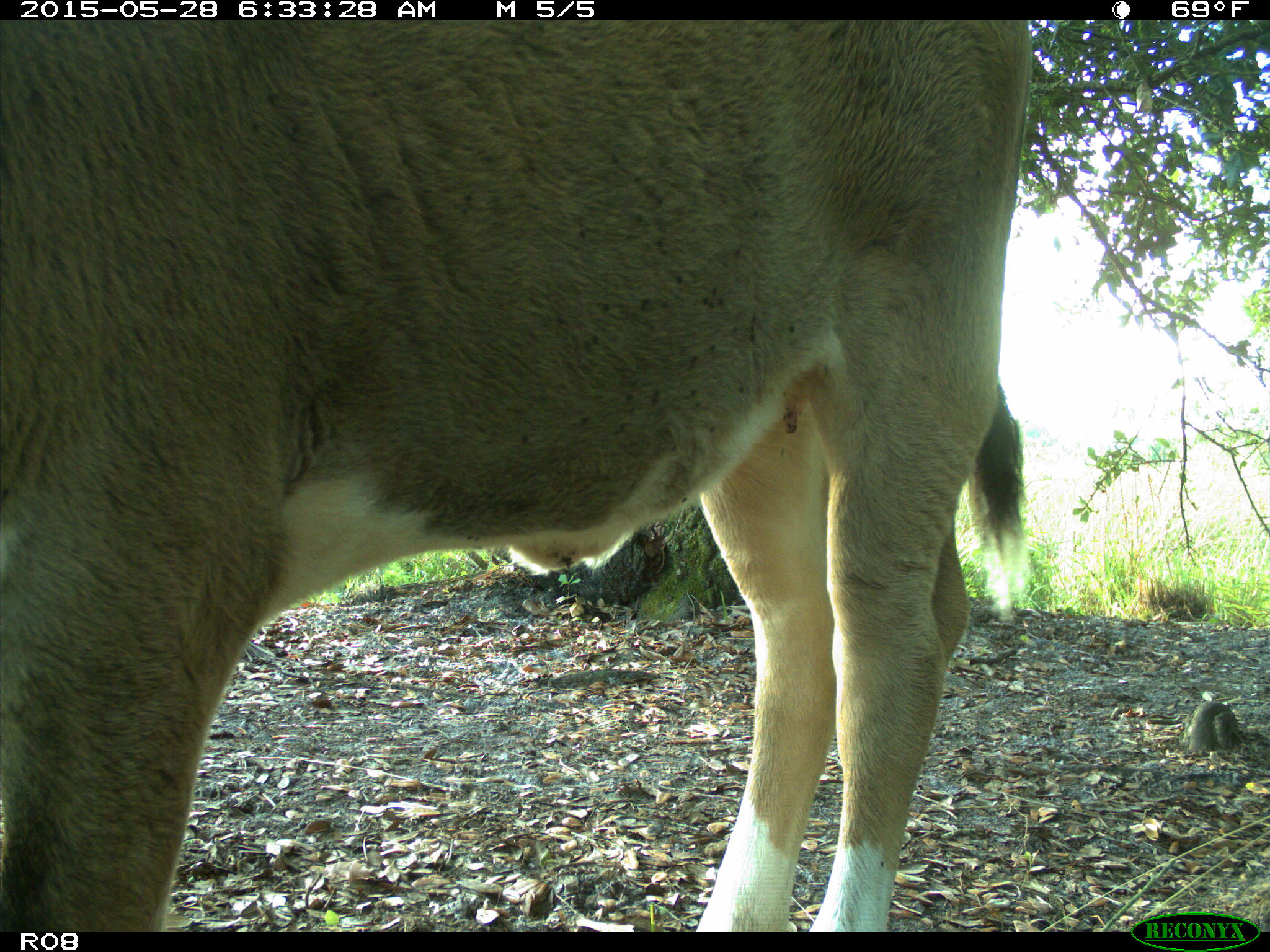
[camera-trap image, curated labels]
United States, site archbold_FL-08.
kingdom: Animalia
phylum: Chordata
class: Mammalia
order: Artiodactyla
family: Bovidae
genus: Bos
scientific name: Bos taurus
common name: domestic cow